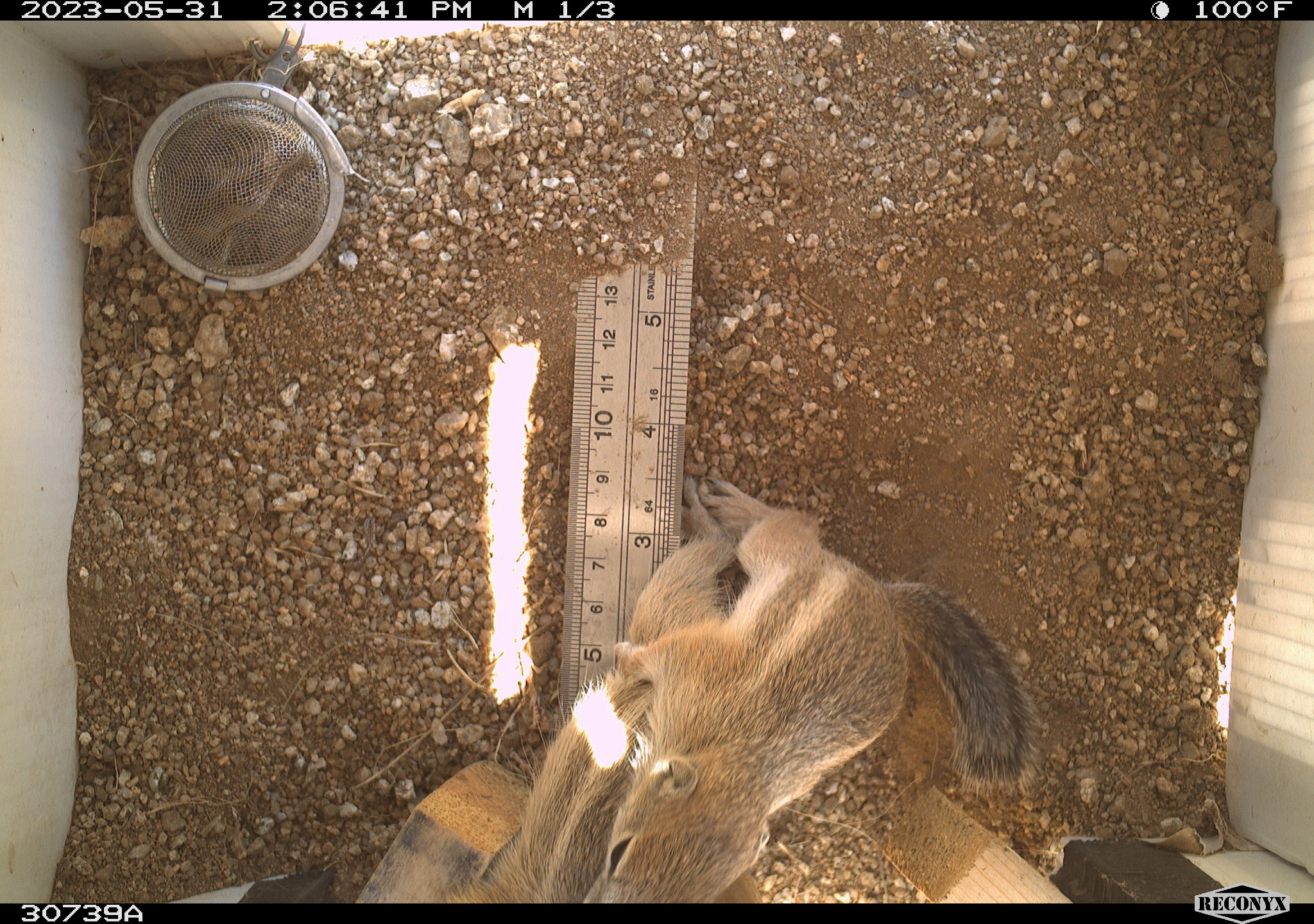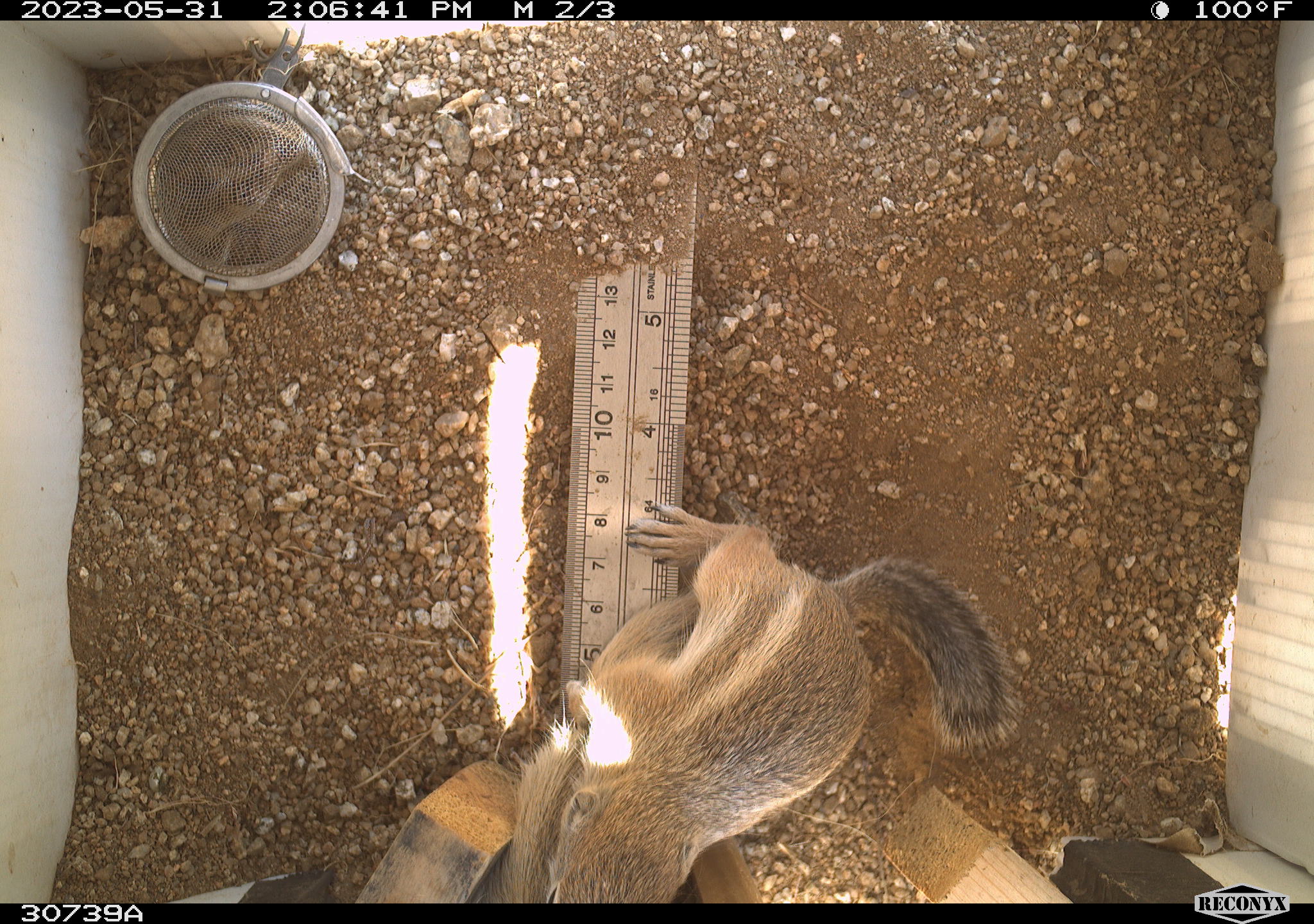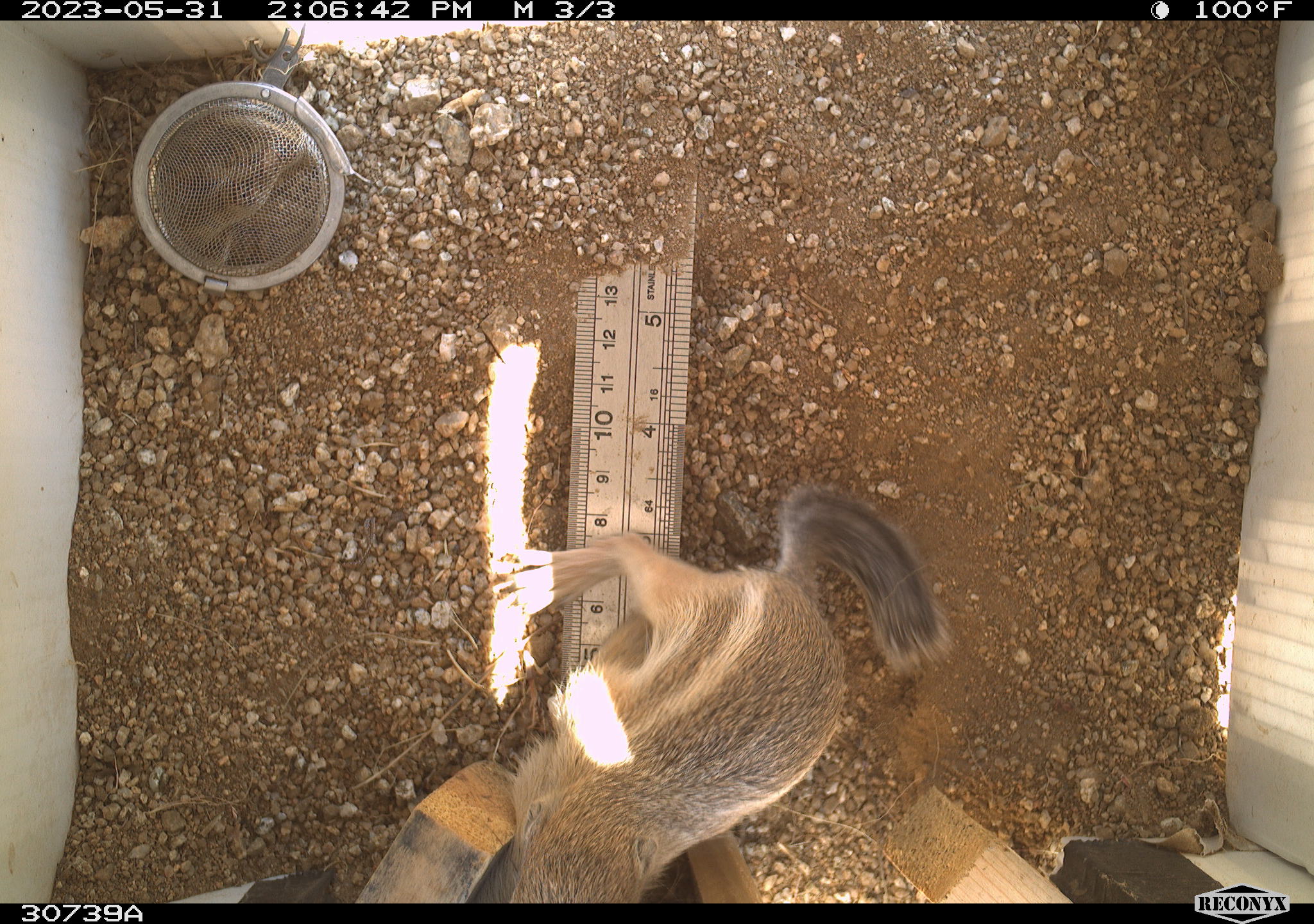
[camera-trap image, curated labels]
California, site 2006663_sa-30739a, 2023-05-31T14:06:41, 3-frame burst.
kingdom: Animalia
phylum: Chordata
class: Mammalia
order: Rodentia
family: Sciuridae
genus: Ammospermophilus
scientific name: Ammospermophilus leucurus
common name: white-tailed antelope squirrel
White-tailed antelope squirrel (Ammospermophilus leucurus).